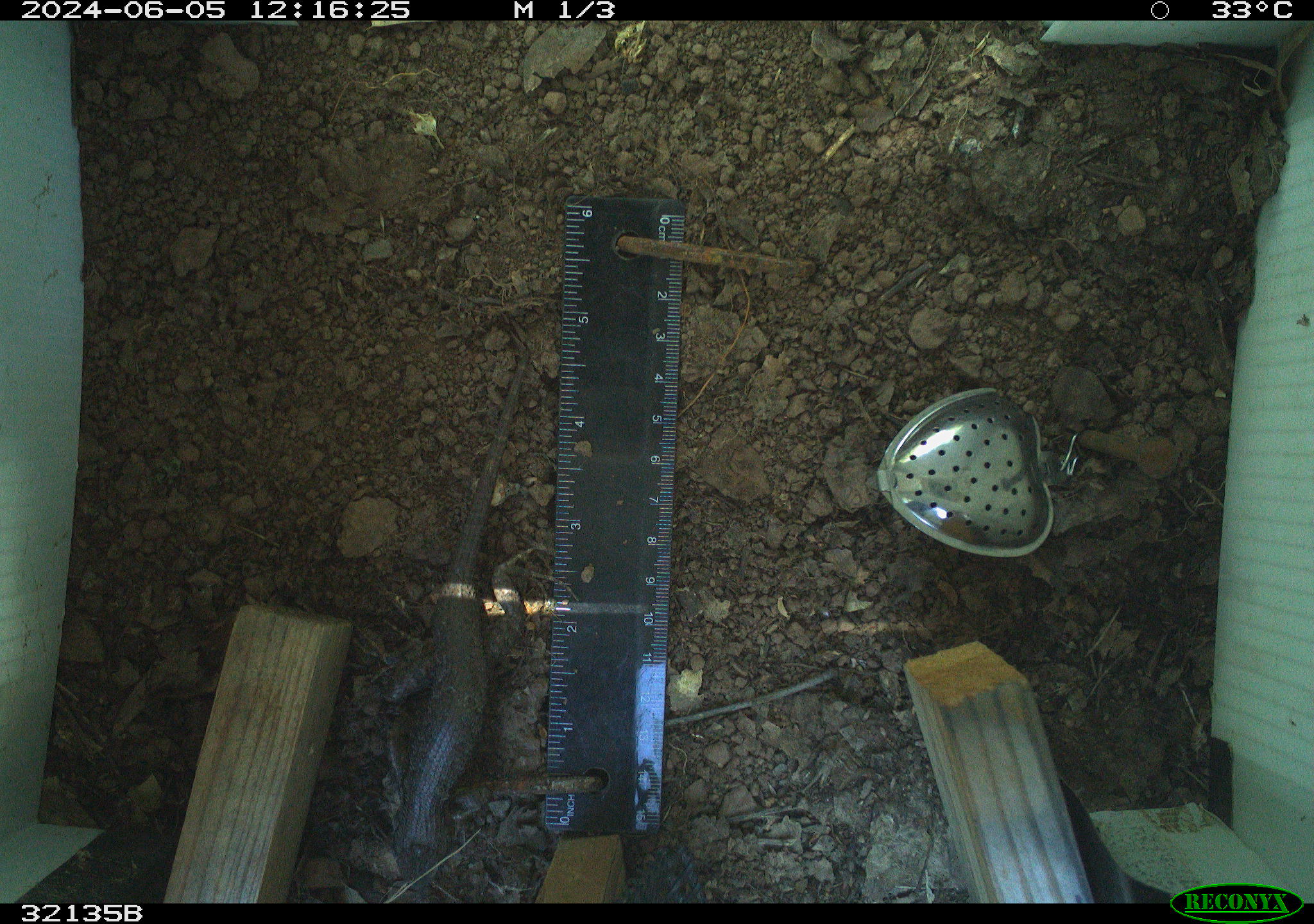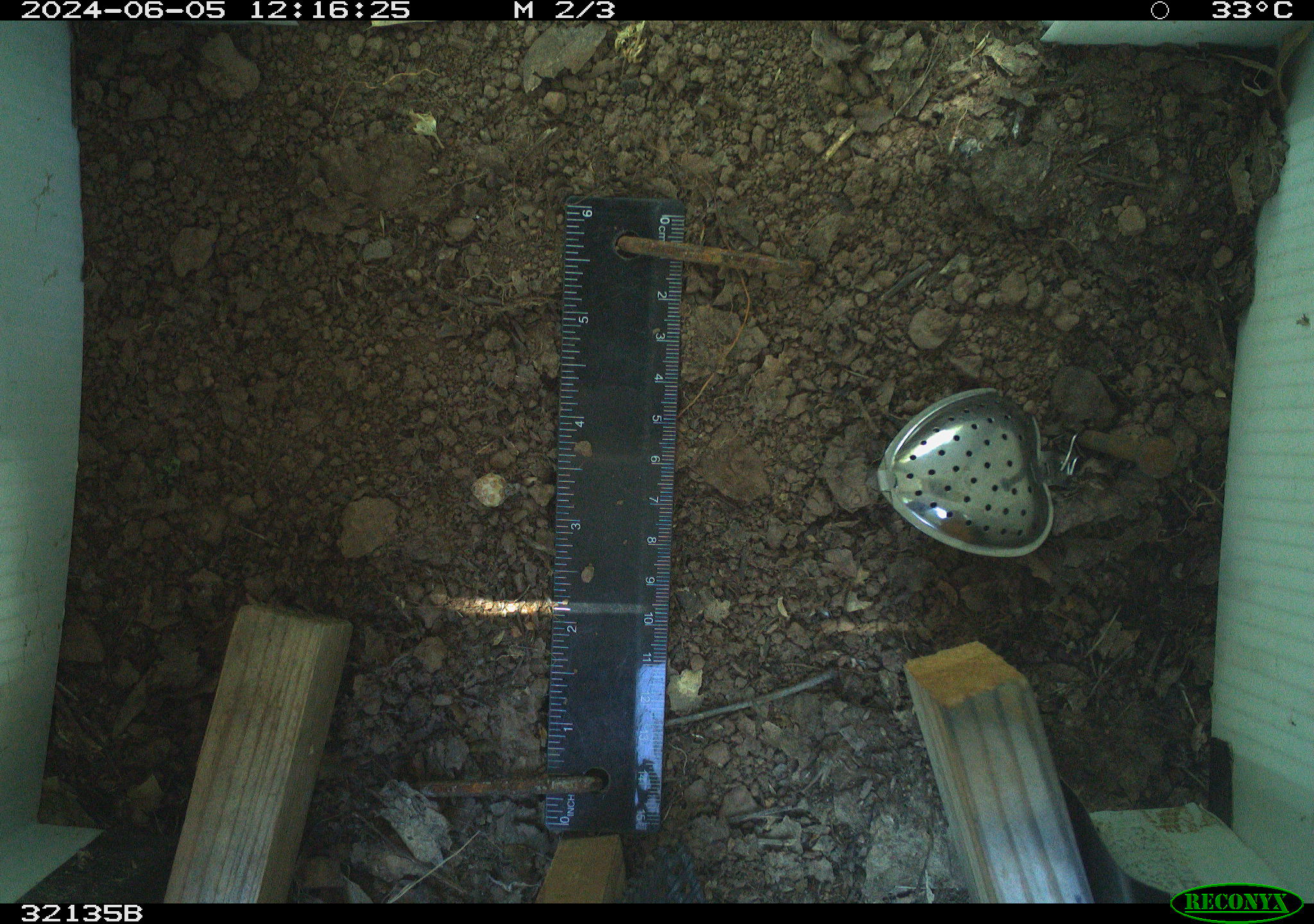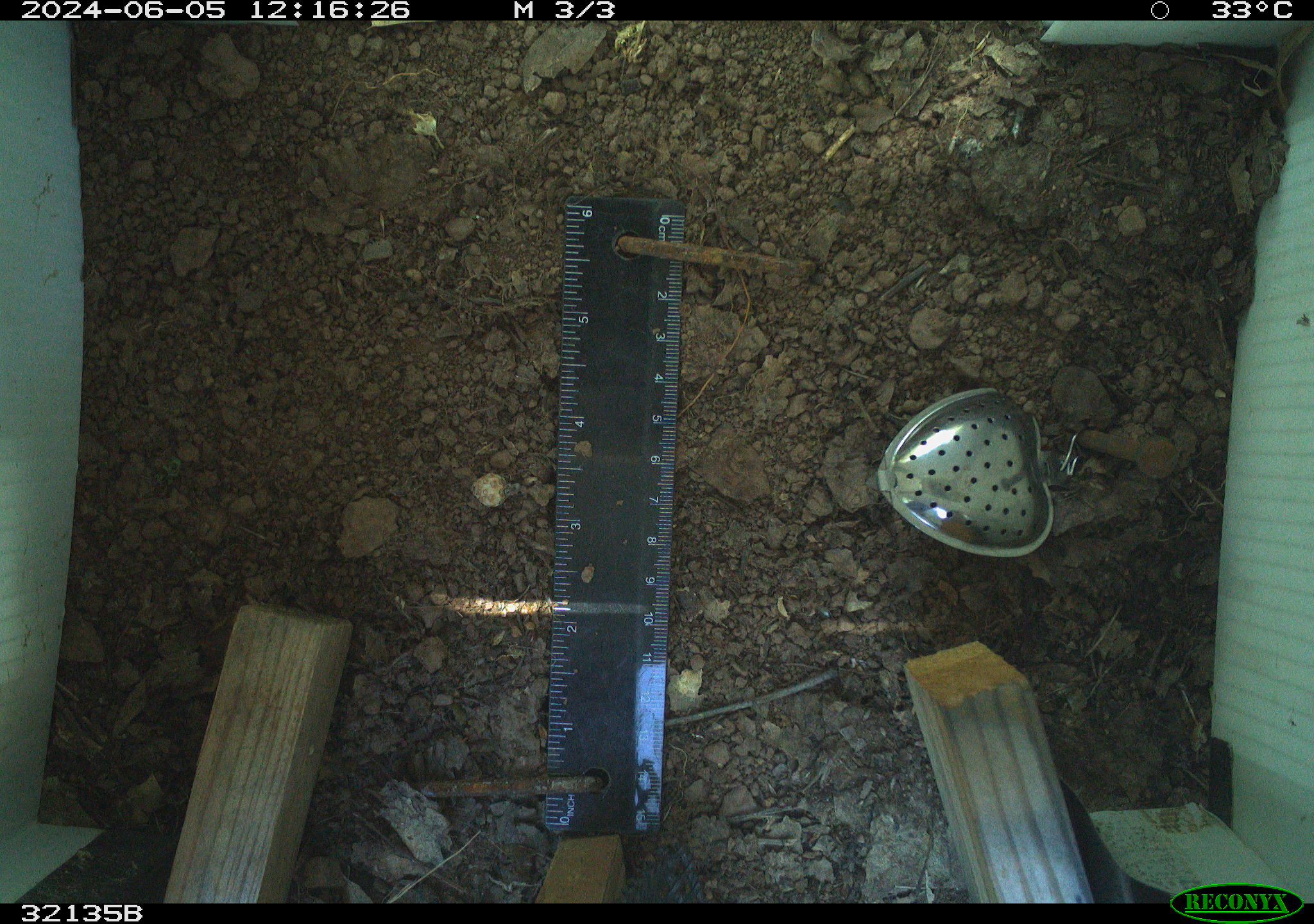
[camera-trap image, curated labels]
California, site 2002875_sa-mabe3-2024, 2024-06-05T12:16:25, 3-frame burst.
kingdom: Animalia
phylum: Chordata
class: Reptilia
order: Squamata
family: Phrynosomatidae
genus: Sceloporus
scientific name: Sceloporus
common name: spiny lizards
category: sceloporus species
Sceloporus species (spiny lizards) (Sceloporus).